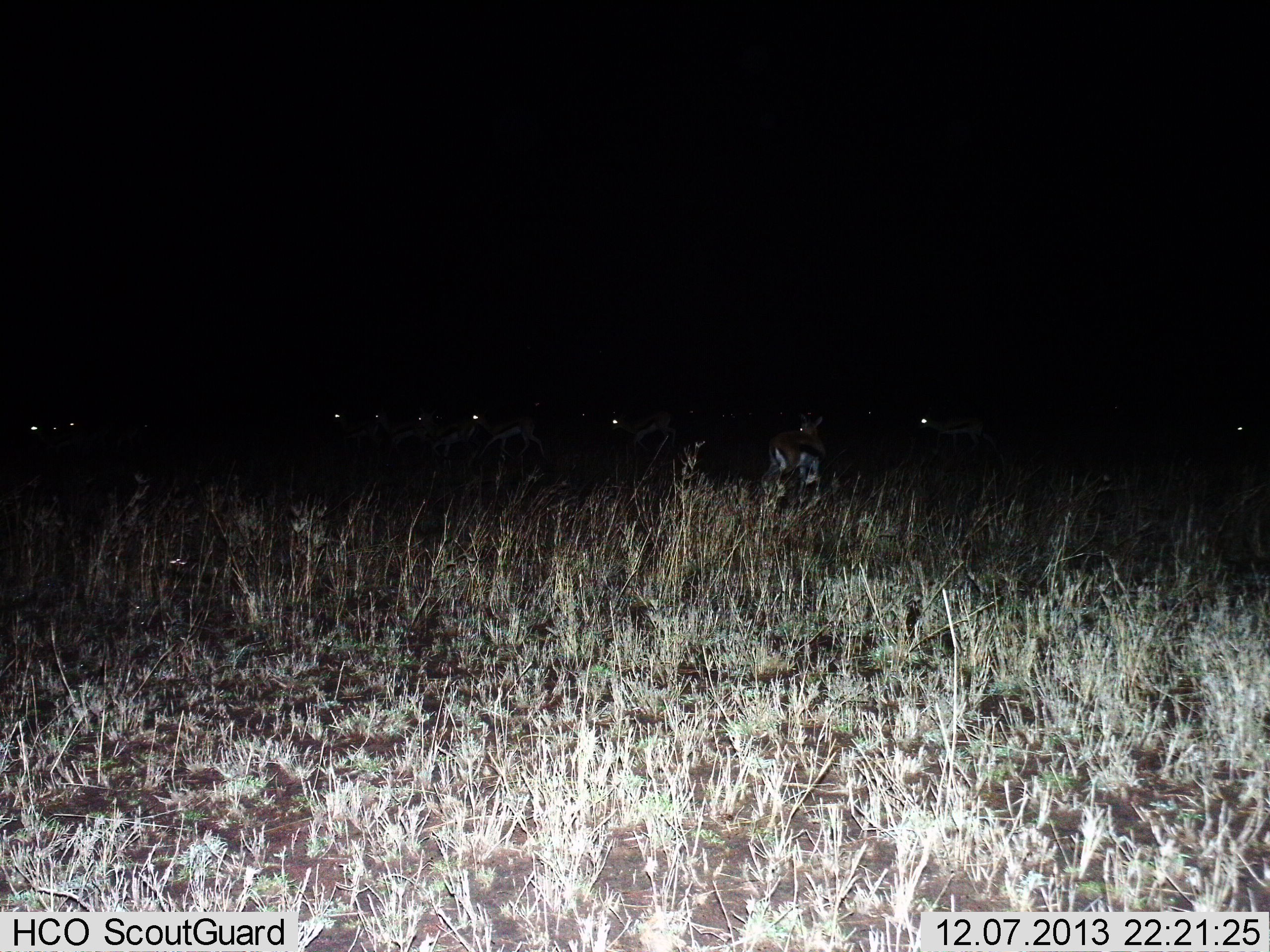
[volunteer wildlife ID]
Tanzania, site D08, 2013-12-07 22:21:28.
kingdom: Animalia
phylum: Chordata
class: Mammalia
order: Artiodactyla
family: Bovidae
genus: Eudorcas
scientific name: Eudorcas thomsonii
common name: thomson's gazelle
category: gazellethomsons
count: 10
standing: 60%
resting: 0%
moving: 30%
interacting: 0%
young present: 0%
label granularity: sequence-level